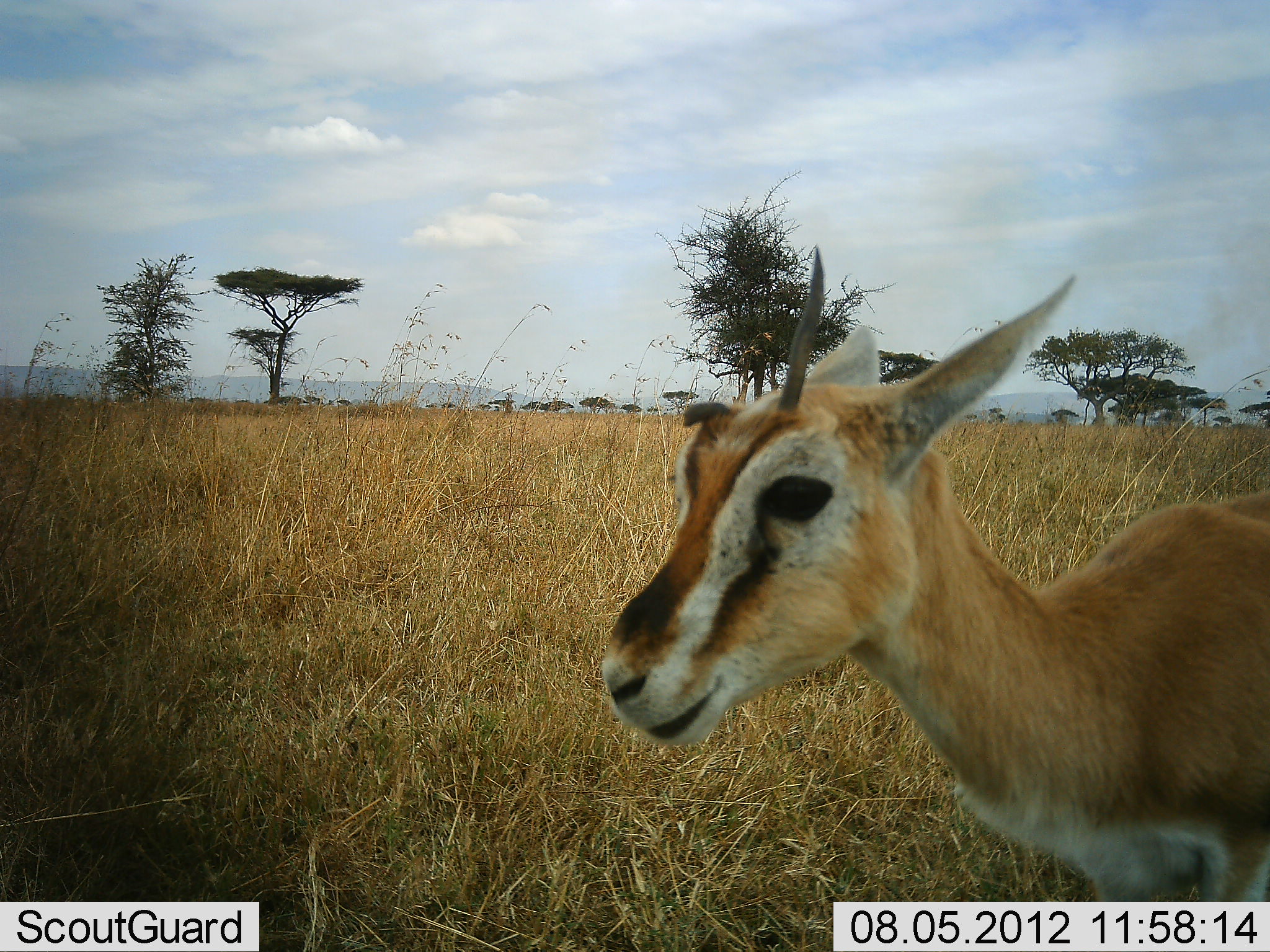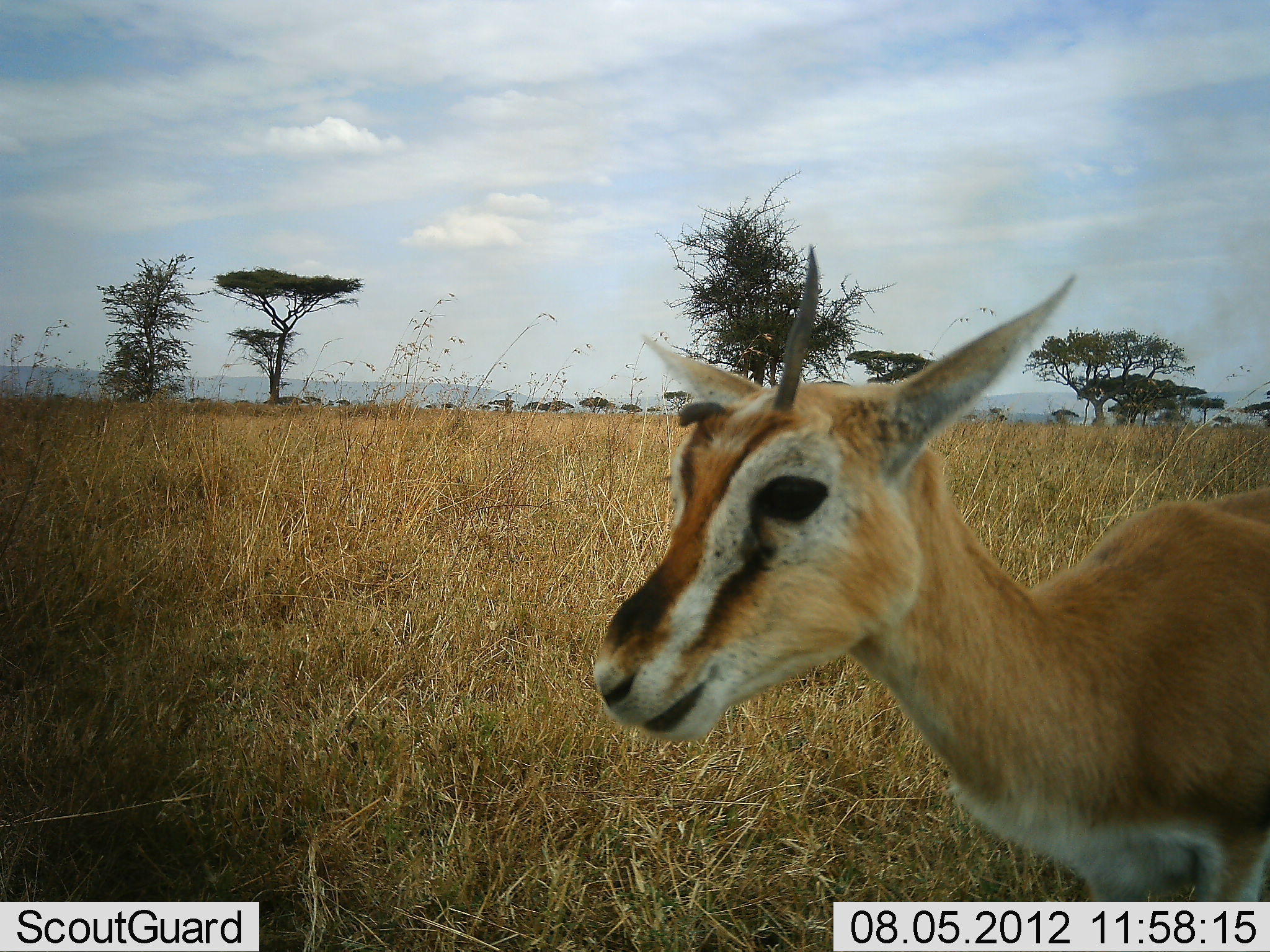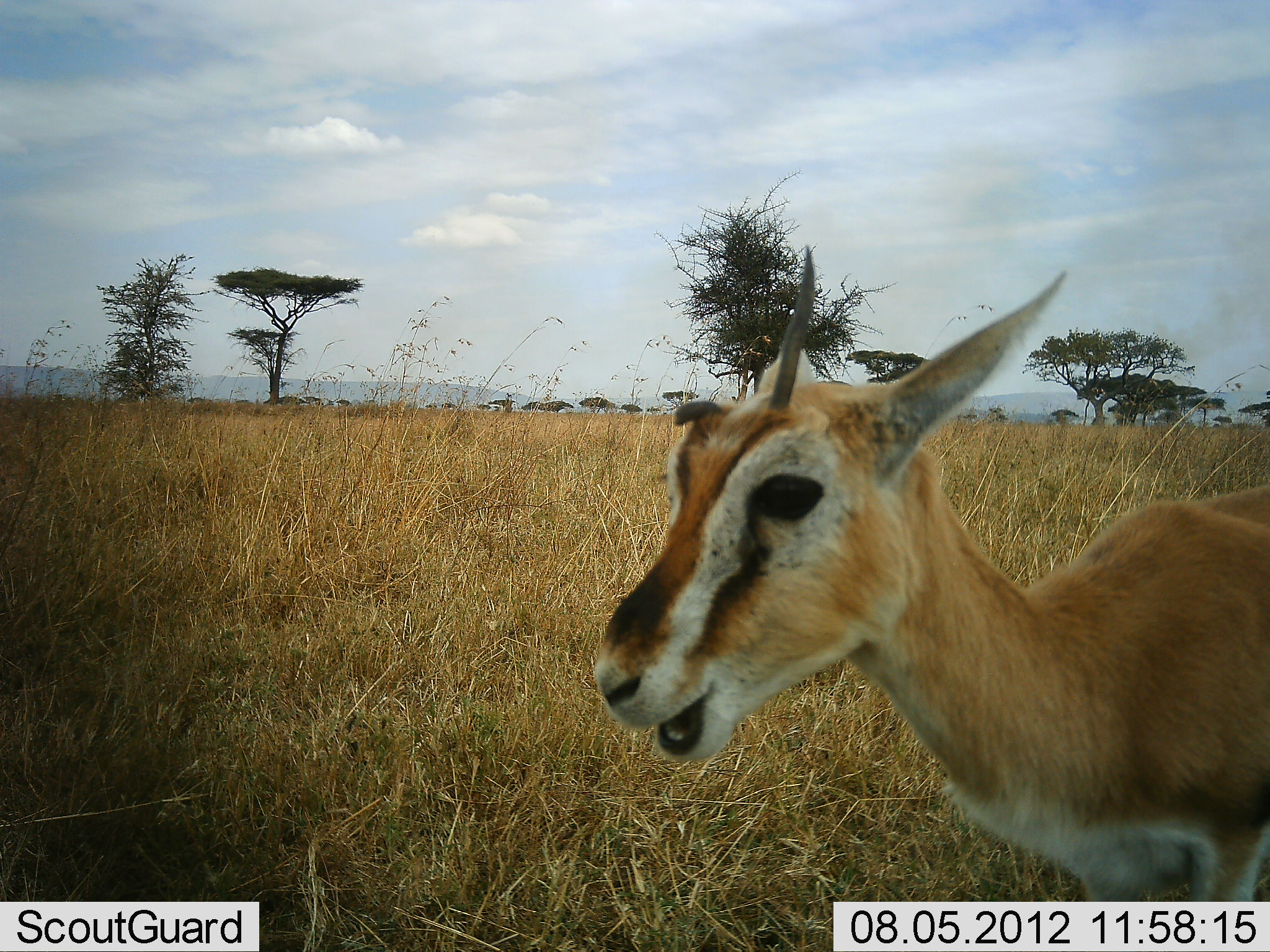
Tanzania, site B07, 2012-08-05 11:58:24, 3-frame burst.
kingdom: Animalia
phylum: Chordata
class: Mammalia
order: Artiodactyla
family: Bovidae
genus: Eudorcas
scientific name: Eudorcas thomsonii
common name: thomson's gazelle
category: gazellethomsons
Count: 1.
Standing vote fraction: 60%.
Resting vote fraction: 0%.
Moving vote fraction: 0%.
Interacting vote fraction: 0%.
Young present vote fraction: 0%.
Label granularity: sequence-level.